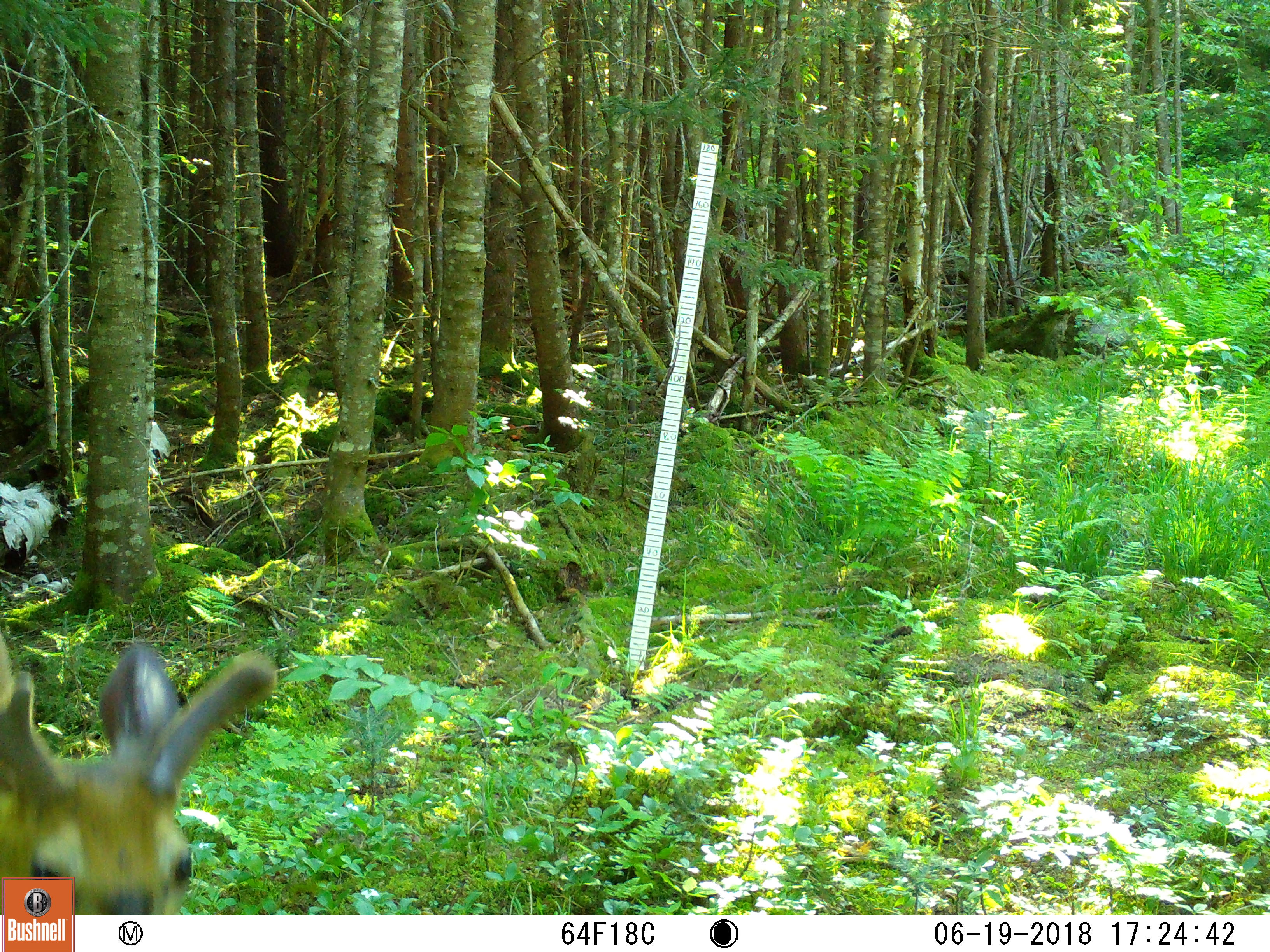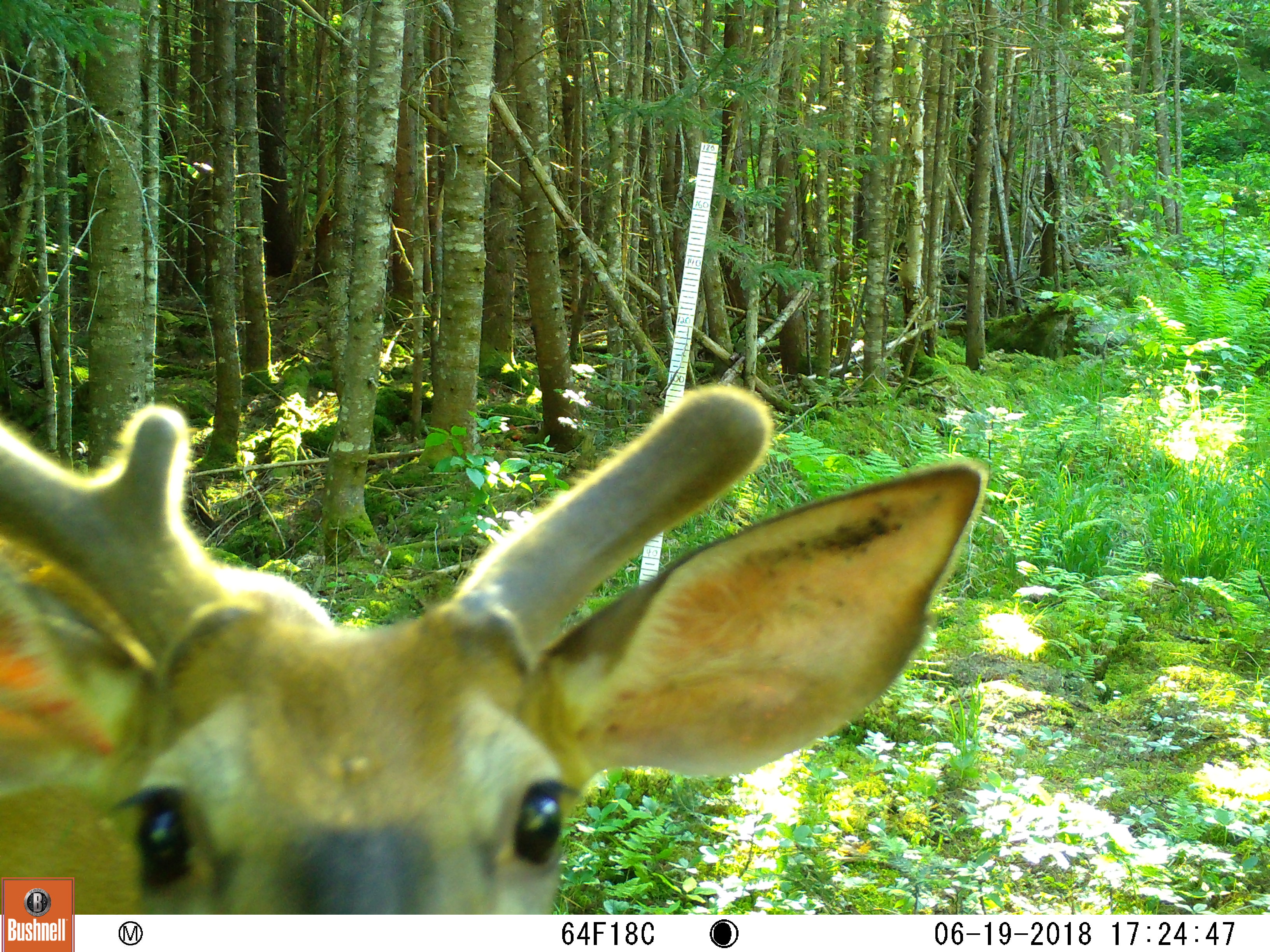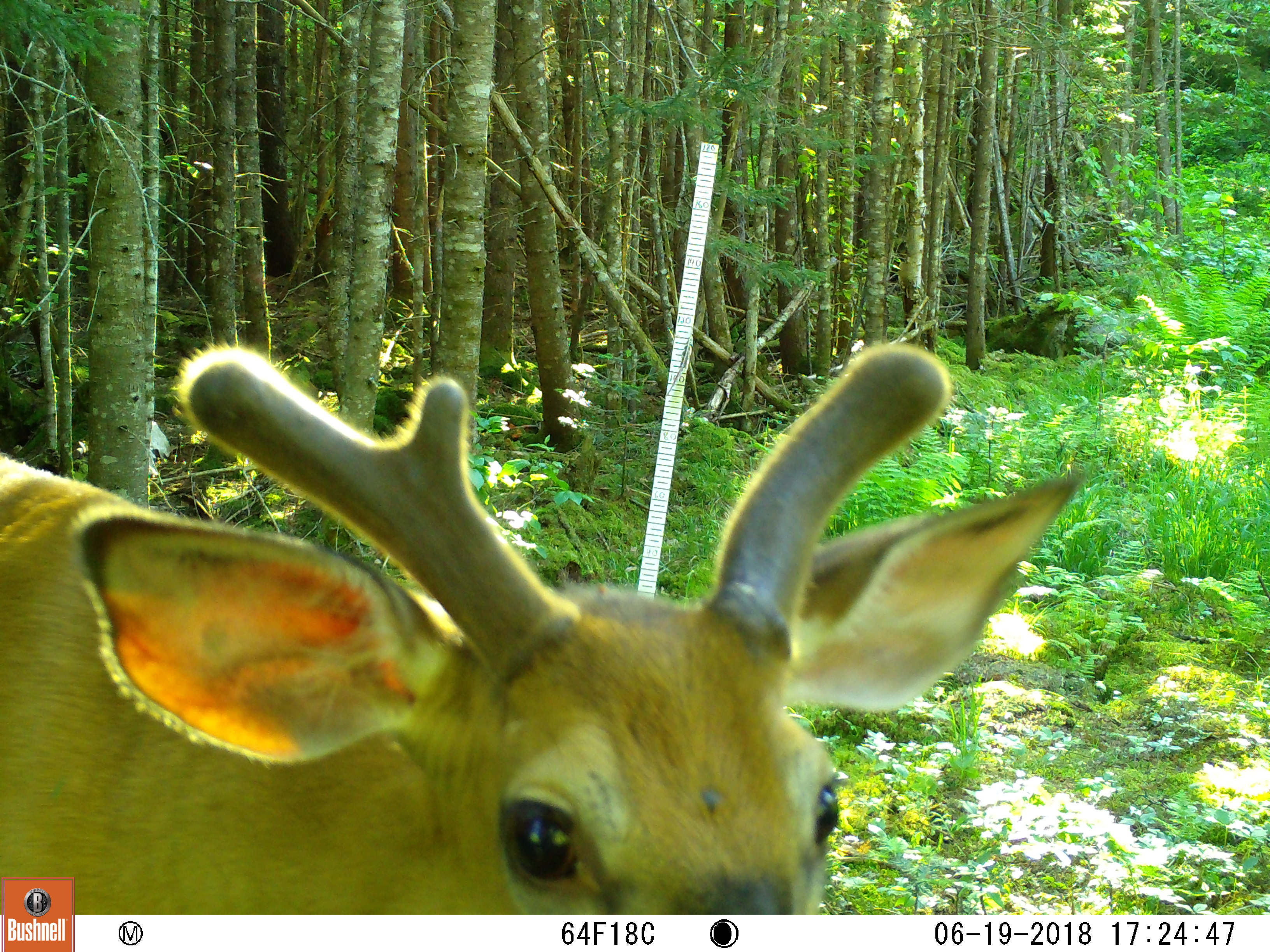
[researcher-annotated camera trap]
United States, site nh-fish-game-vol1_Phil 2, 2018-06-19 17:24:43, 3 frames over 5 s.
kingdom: Animalia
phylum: Chordata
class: Mammalia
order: Artiodactyla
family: Cervidae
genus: Odocoileus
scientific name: Odocoileus virginianus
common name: white-tailed deer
White-tailed deer (Odocoileus virginianus).